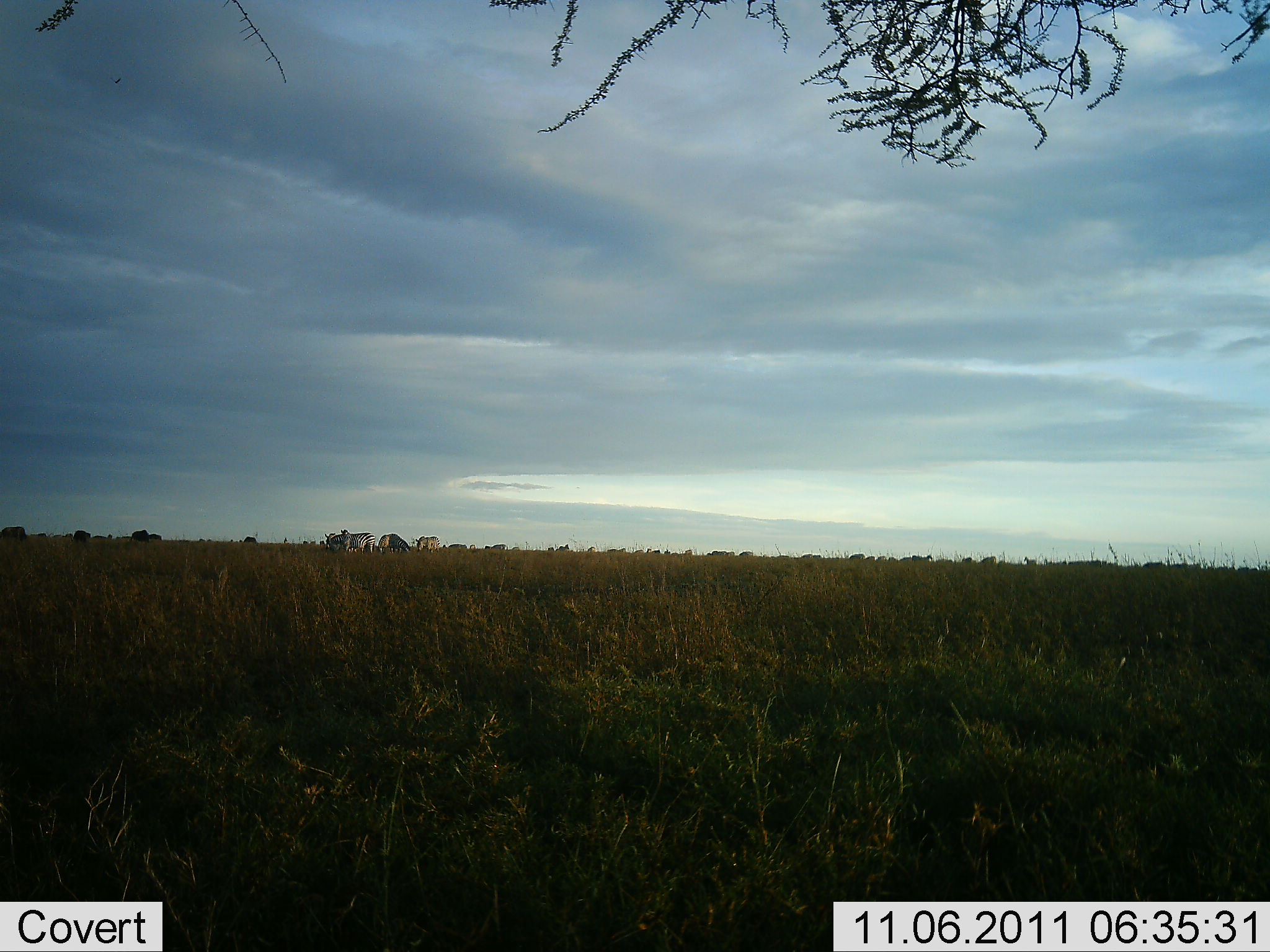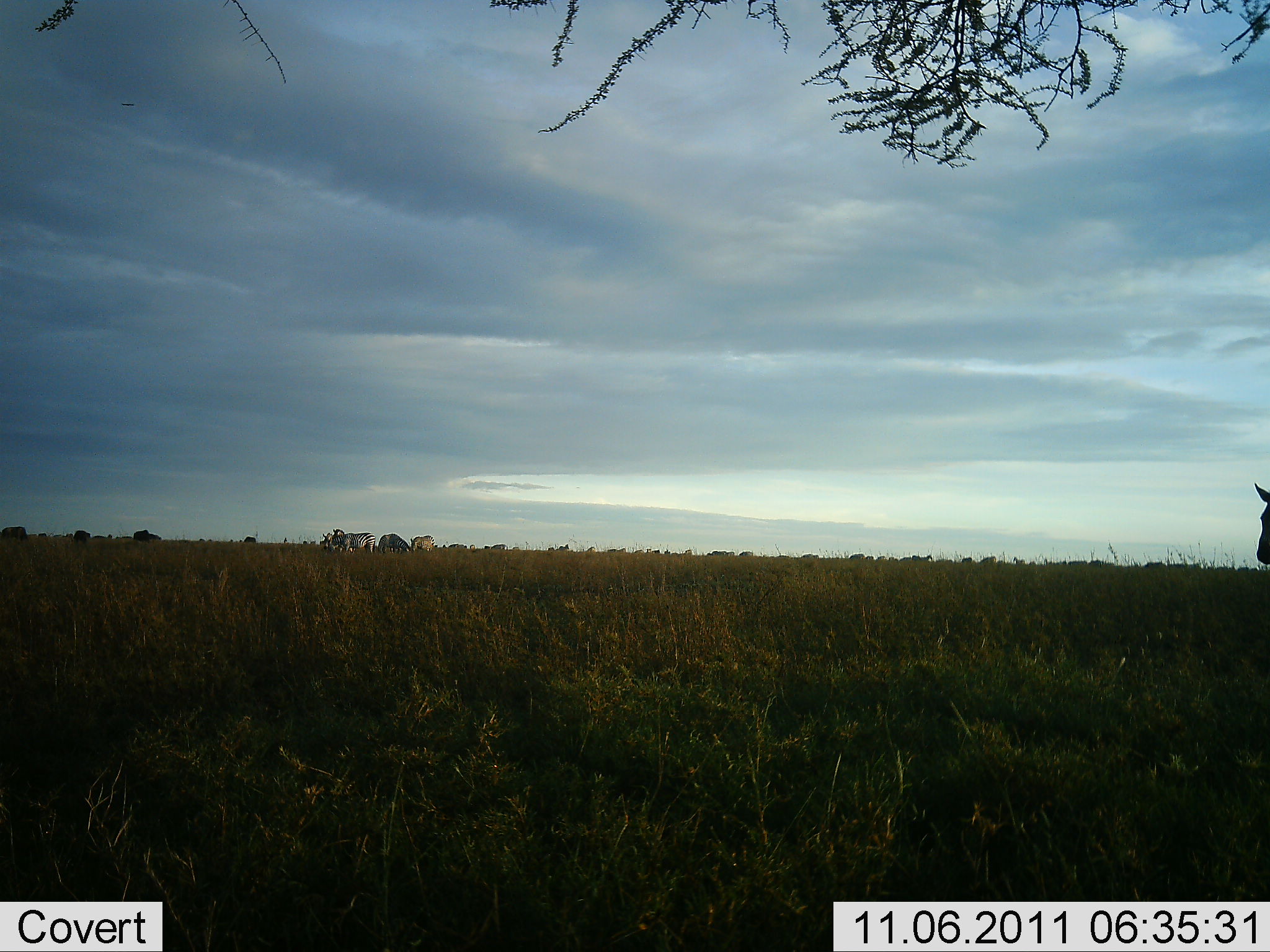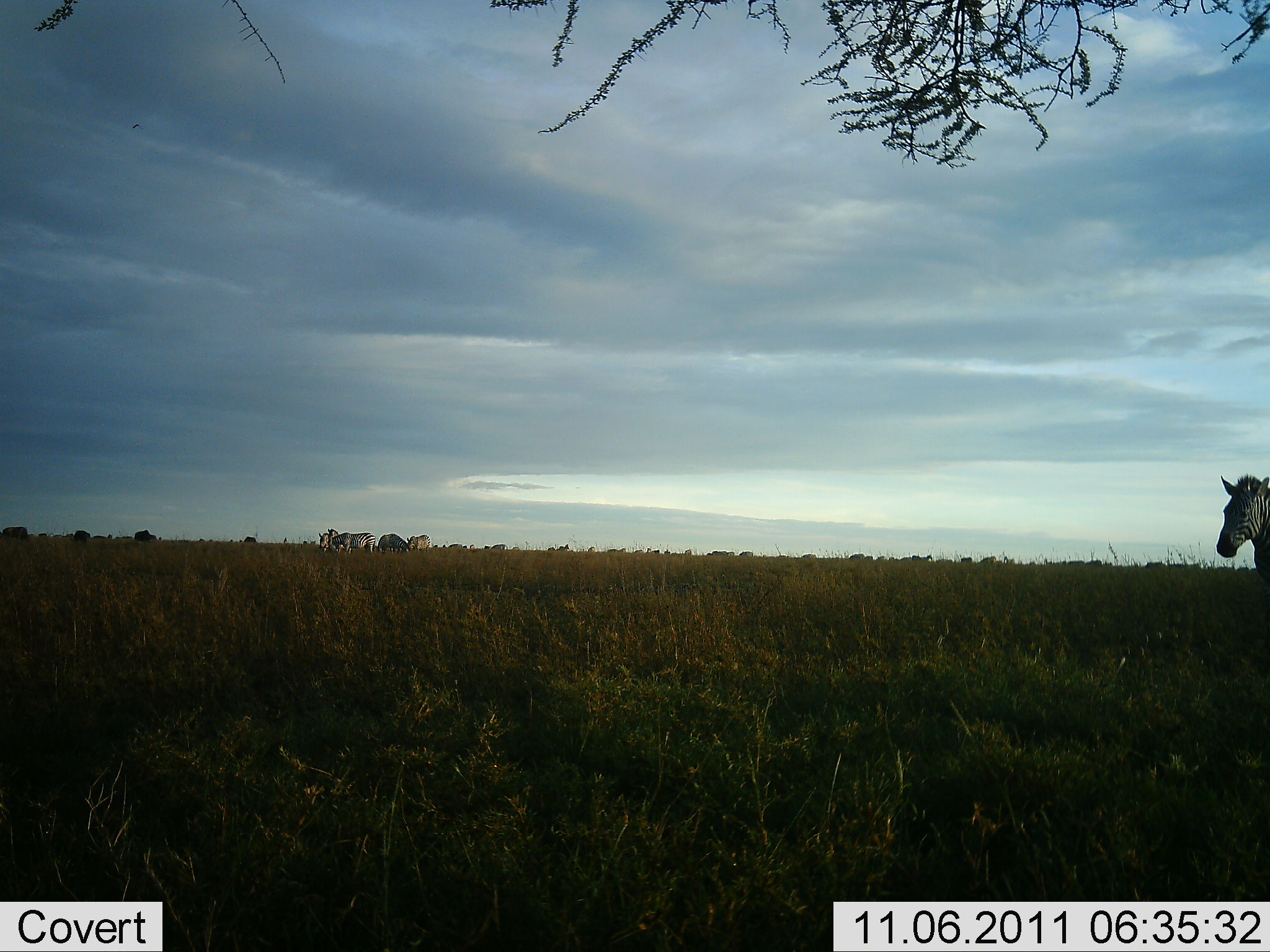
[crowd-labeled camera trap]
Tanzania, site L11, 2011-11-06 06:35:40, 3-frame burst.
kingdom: Animalia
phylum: Chordata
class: Mammalia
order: Perissodactyla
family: Equidae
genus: Equus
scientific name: Equus quagga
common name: plains zebra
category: zebra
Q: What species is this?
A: Zebra (plains zebra) (Equus quagga).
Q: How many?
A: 1.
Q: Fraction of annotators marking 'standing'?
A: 23%.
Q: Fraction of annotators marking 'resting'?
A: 0%.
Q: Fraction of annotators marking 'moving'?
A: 92%.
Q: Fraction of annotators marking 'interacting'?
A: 0%.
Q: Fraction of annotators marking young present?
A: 0%.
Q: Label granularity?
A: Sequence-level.